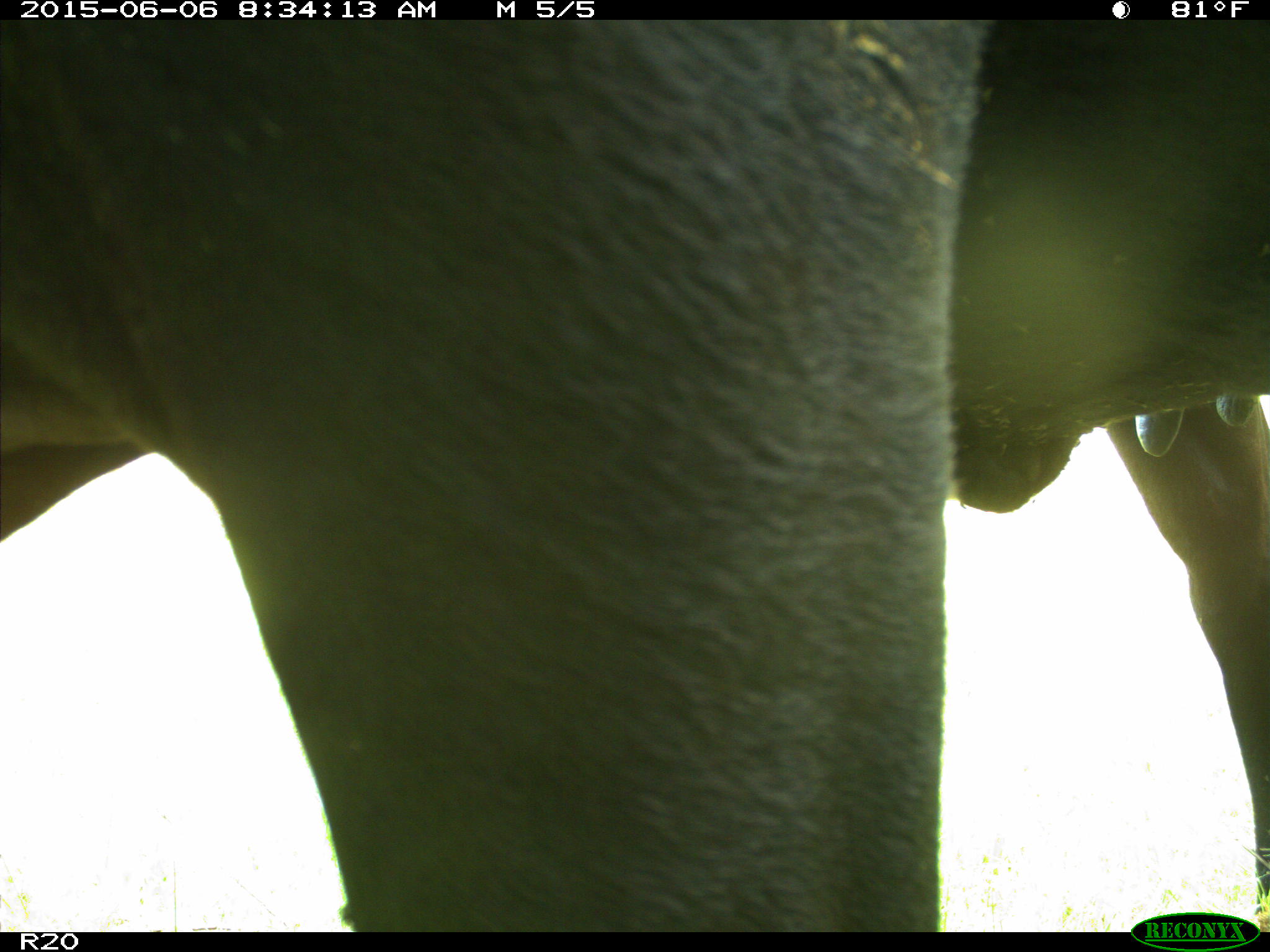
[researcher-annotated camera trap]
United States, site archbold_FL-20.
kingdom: Animalia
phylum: Chordata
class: Mammalia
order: Artiodactyla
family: Bovidae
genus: Bos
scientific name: Bos taurus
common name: domestic cow